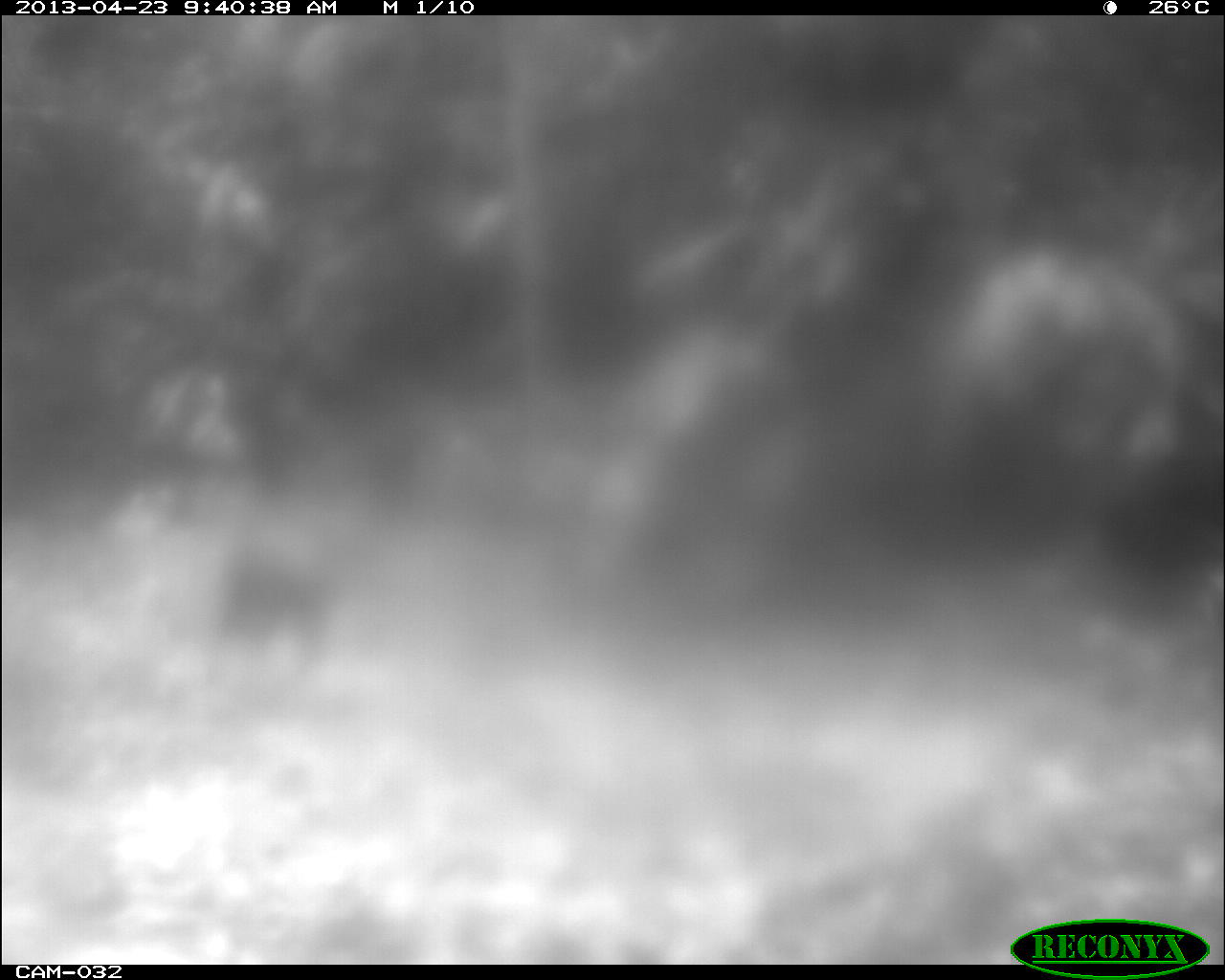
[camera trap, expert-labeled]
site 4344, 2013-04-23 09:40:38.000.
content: unidentified animal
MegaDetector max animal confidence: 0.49